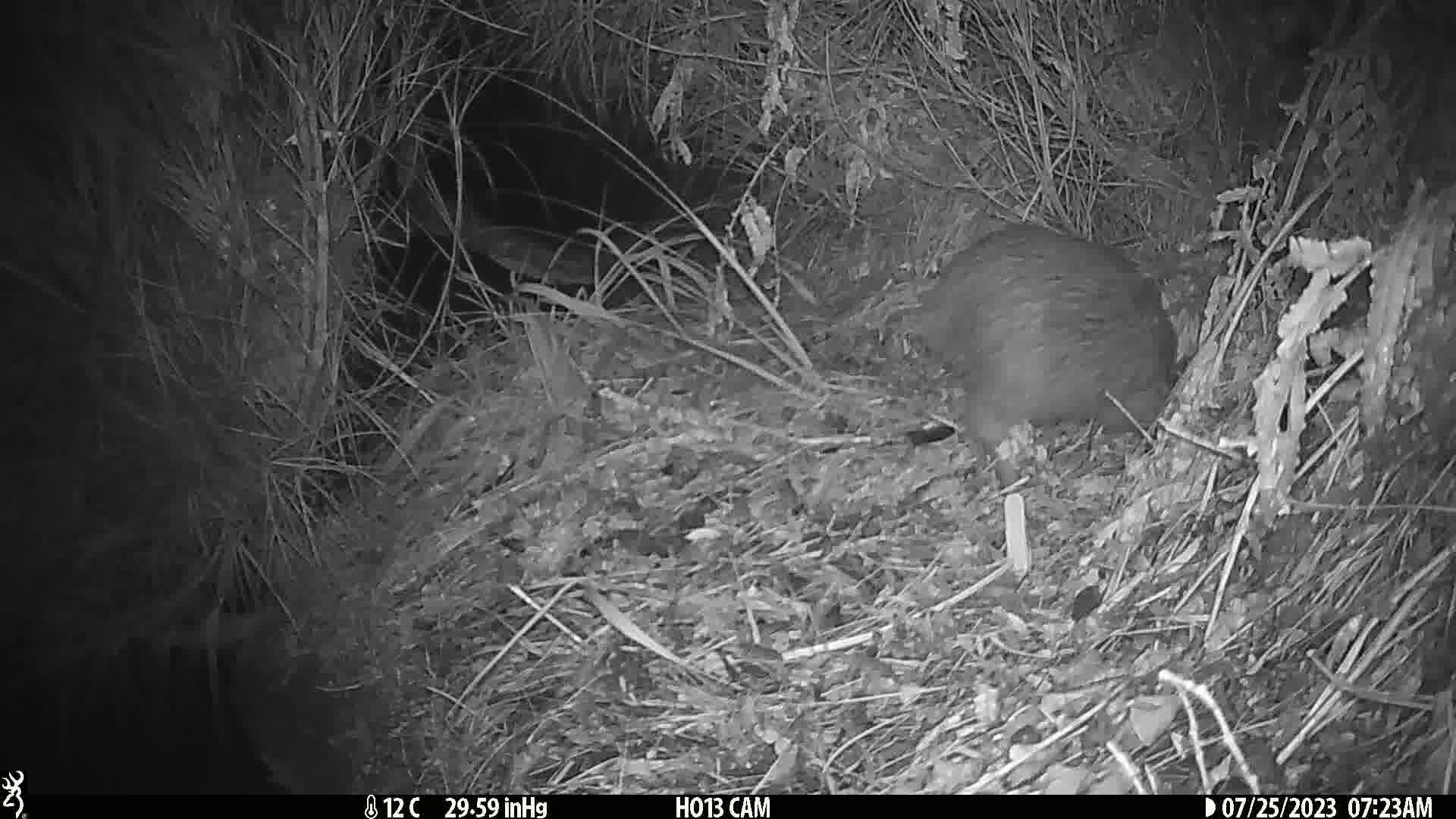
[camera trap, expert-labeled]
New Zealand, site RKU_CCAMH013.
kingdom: Animalia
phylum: Chordata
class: Aves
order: Apterygiformes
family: Apterygidae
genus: Apteryx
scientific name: Apteryx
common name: kiwi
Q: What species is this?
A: Kiwi (Apteryx).